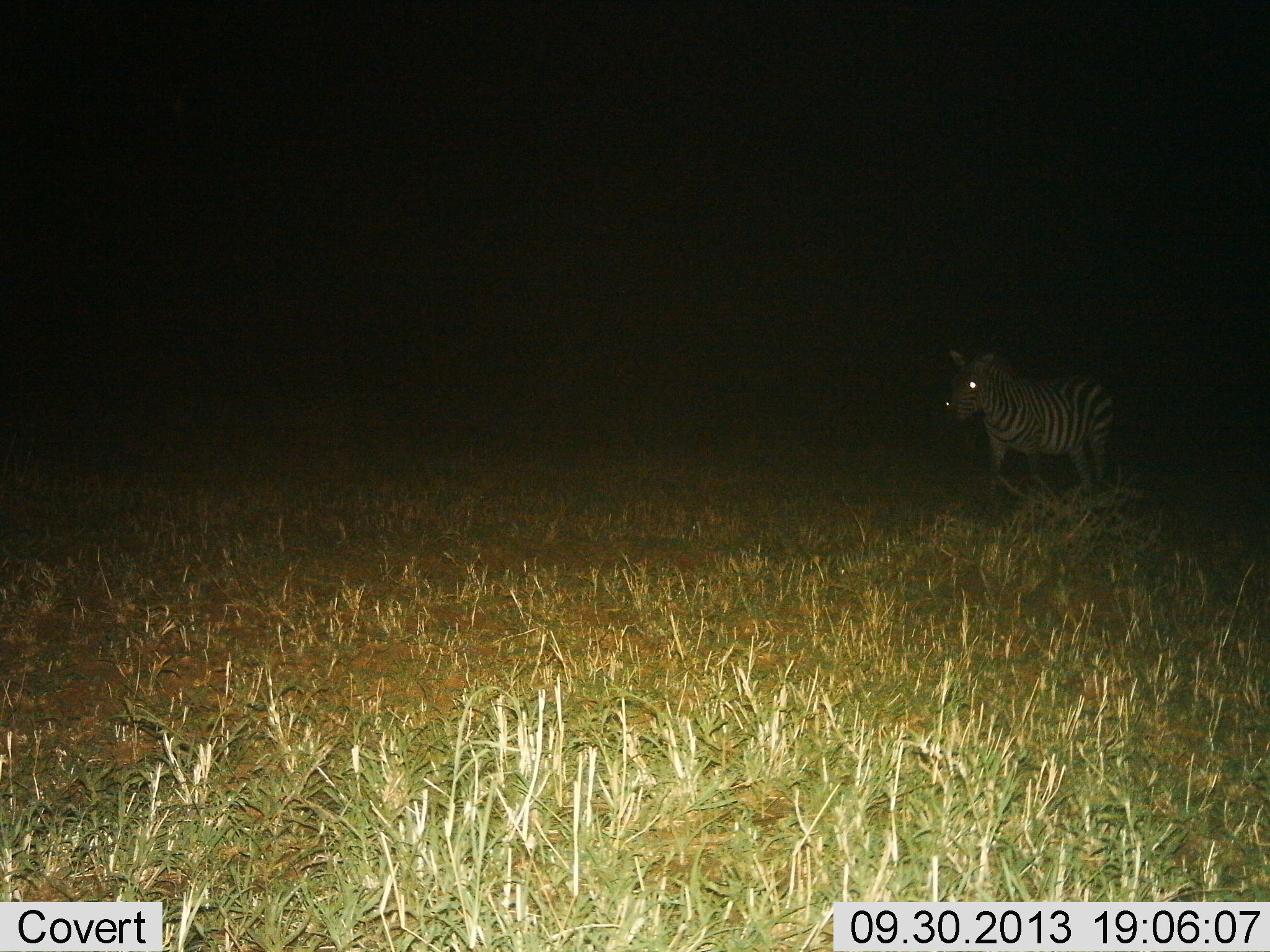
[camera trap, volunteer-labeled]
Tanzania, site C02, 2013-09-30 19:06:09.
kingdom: Animalia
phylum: Chordata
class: Mammalia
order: Perissodactyla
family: Equidae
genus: Equus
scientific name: Equus quagga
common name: plains zebra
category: zebra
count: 1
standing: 30%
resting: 0%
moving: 70%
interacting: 0%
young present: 0%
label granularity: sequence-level